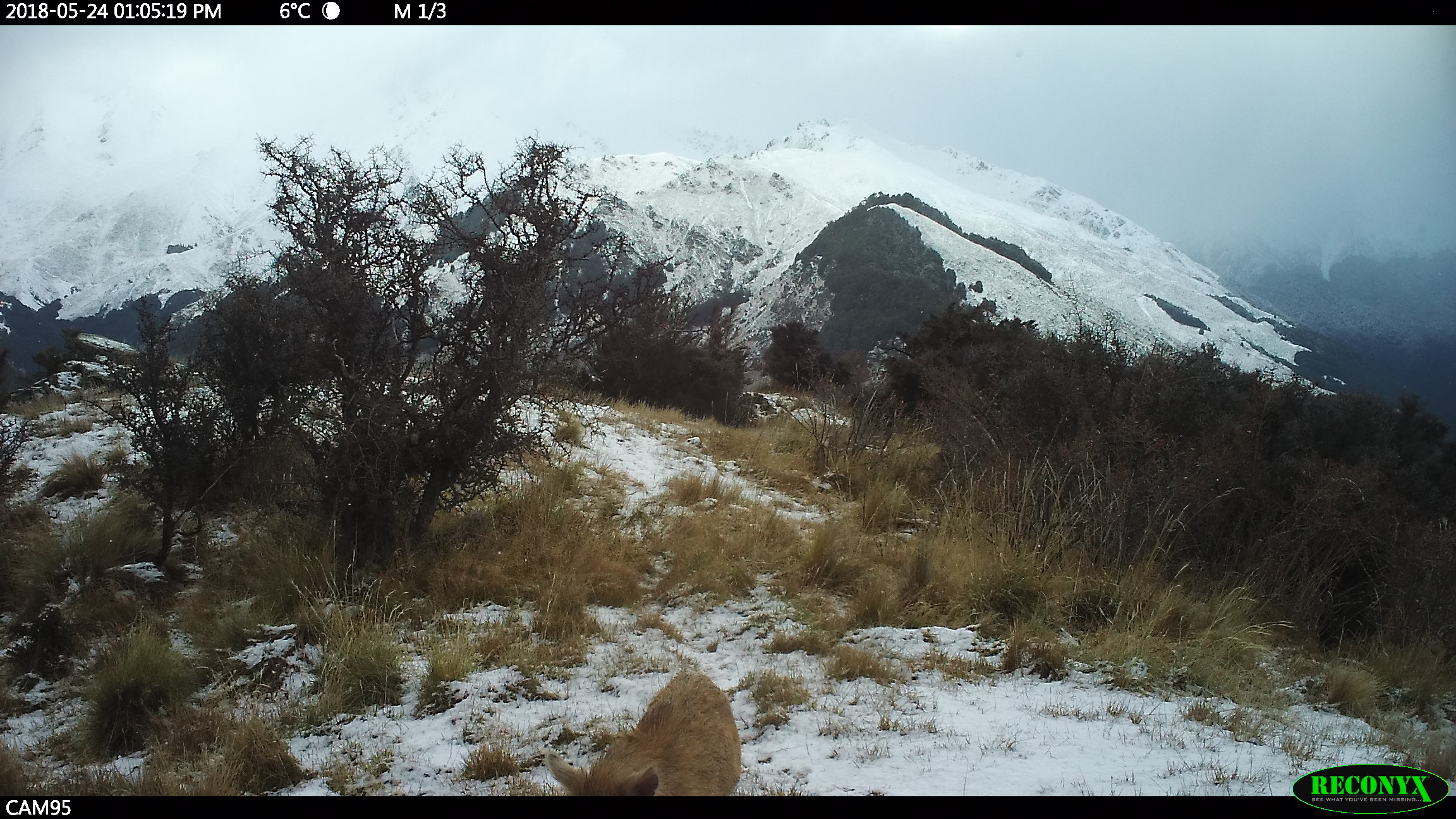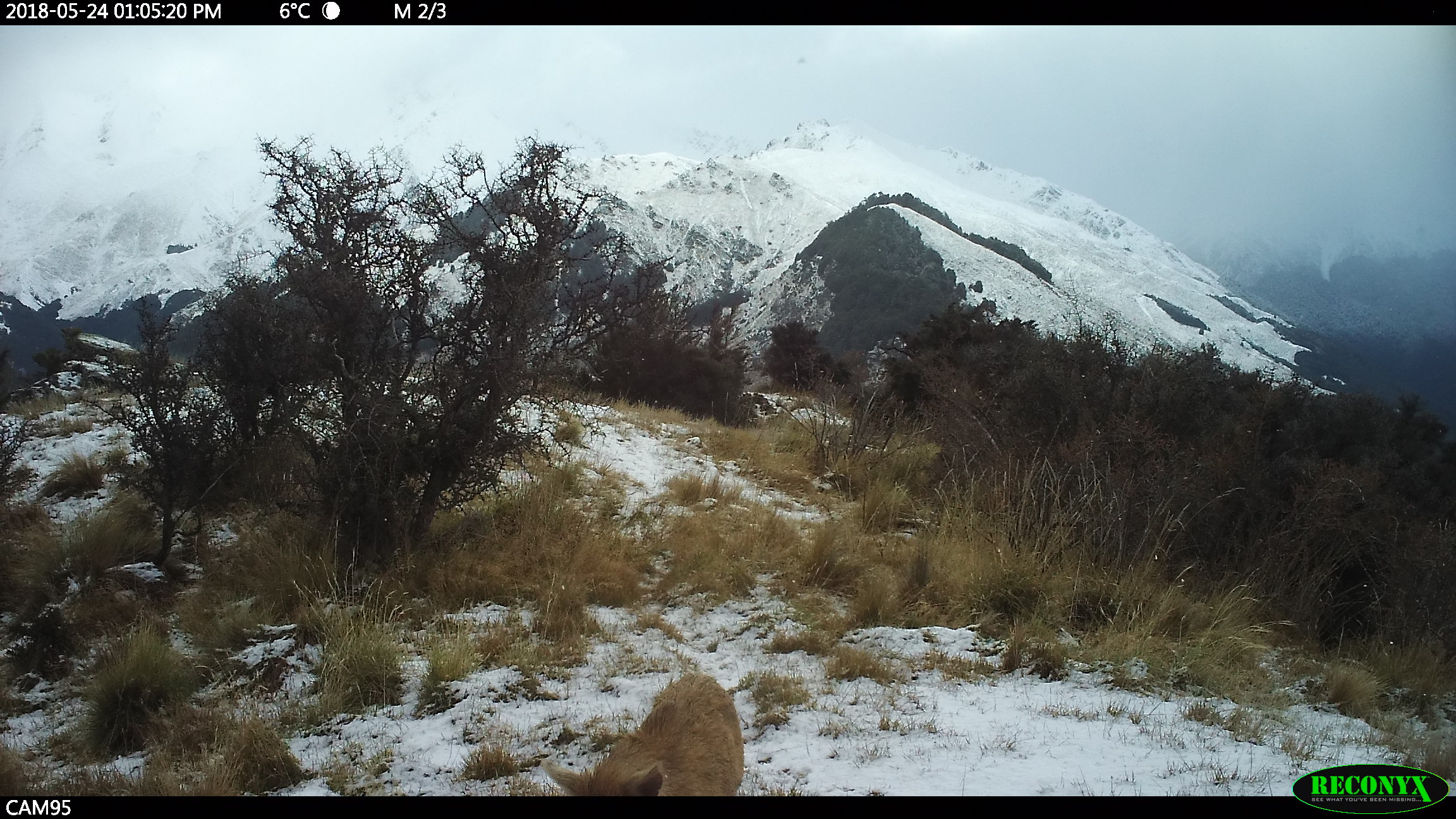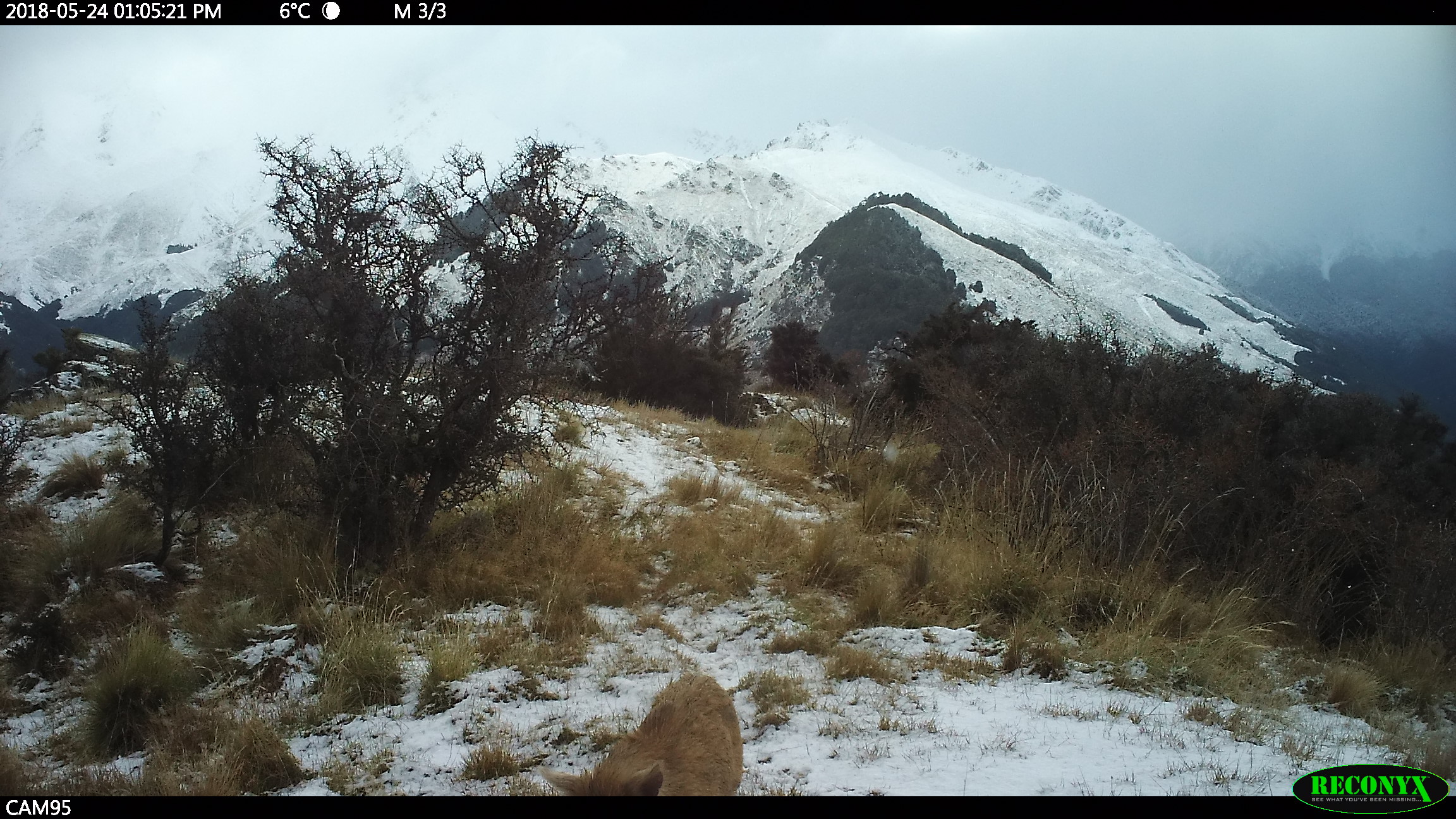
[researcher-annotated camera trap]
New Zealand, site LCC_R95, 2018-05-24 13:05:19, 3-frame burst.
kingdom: Animalia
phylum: Chordata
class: Mammalia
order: Artiodactyla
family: Suidae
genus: Sus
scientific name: Sus scrofa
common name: pig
Pig (Sus scrofa).